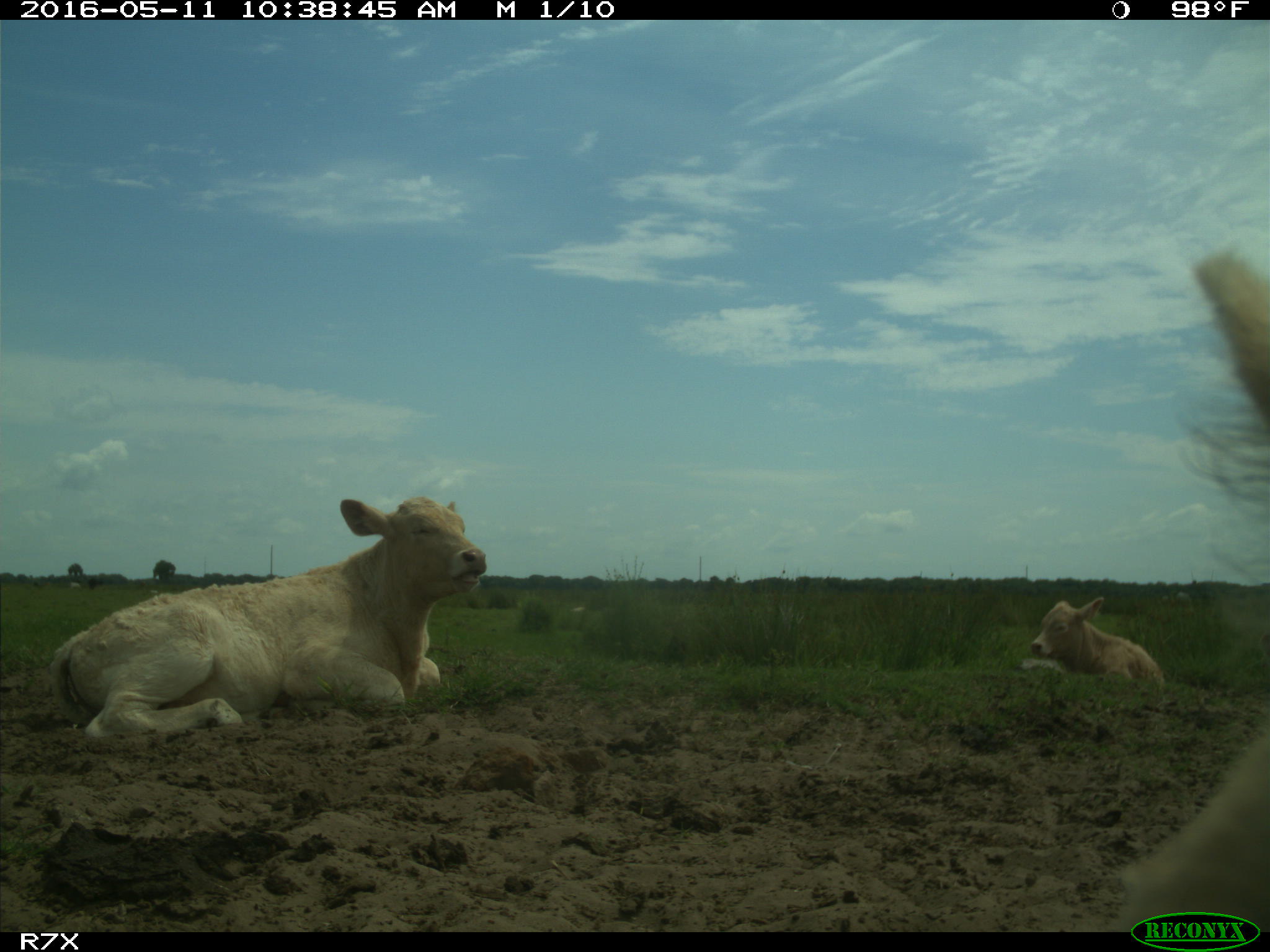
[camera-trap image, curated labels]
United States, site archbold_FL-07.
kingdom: Animalia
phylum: Chordata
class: Mammalia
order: Artiodactyla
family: Bovidae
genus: Bos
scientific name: Bos taurus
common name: domestic cow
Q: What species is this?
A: Bos taurus (domestic cow).